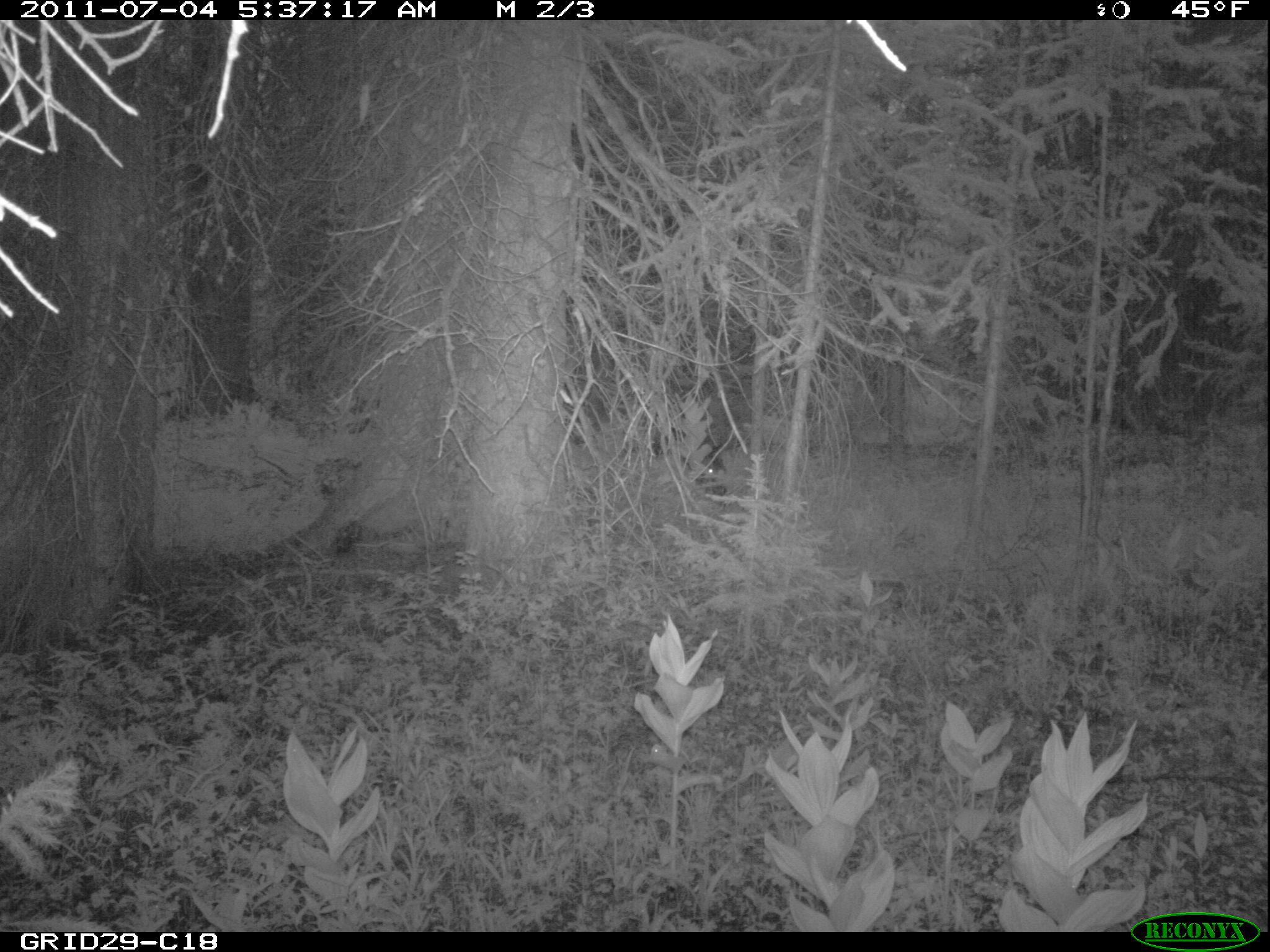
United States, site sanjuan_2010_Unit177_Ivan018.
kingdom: Animalia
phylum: Chordata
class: Mammalia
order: Artiodactyla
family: Cervidae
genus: Cervus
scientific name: Cervus elaphus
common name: red deer